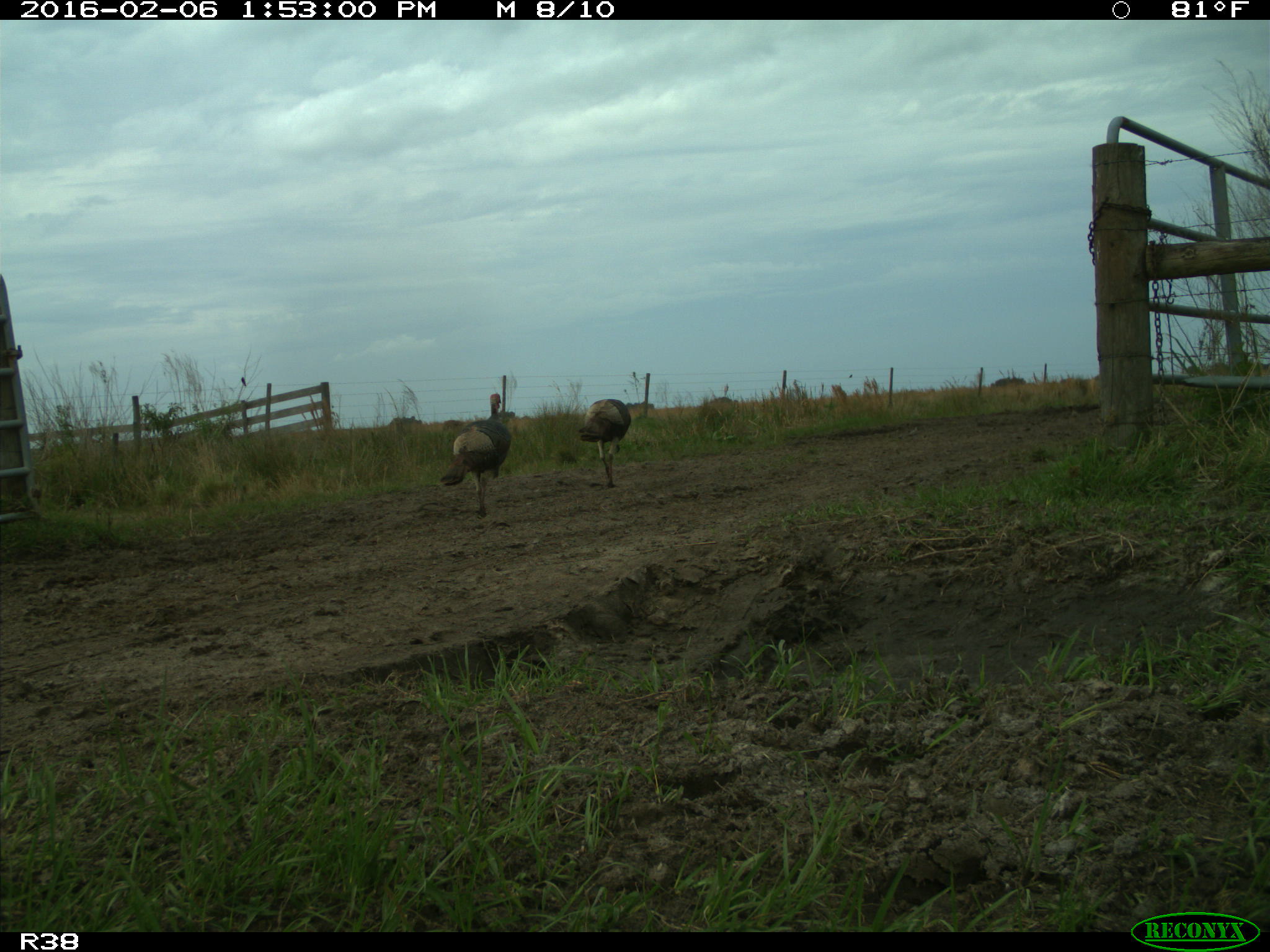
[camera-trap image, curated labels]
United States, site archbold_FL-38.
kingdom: Animalia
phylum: Chordata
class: Aves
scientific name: Aves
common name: birds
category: unidentified bird